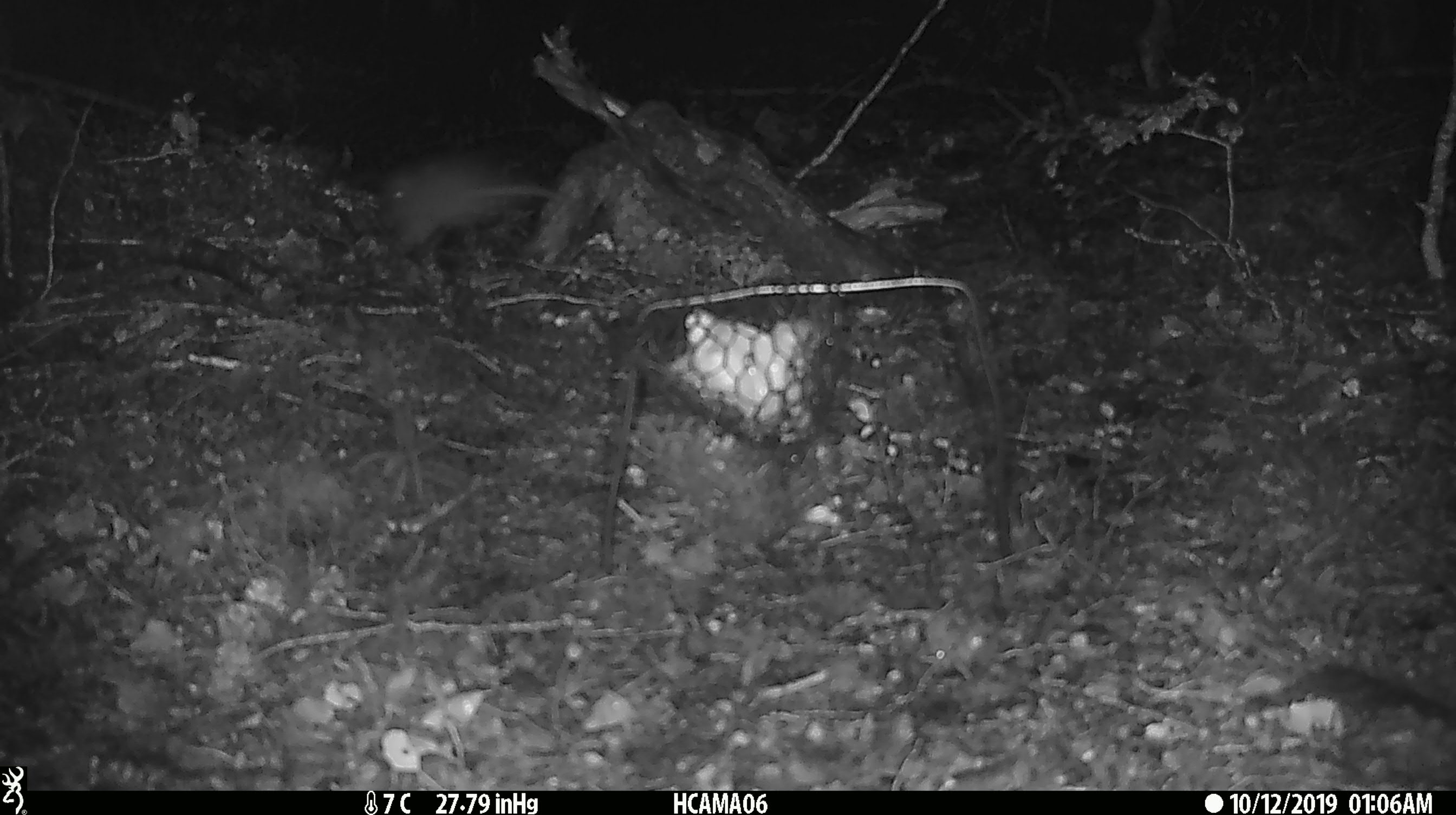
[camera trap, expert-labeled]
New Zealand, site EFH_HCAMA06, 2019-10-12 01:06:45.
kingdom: Animalia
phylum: Chordata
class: Mammalia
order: Rodentia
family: Muridae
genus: Mus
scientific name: Mus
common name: mouse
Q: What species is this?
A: Mouse (Mus).